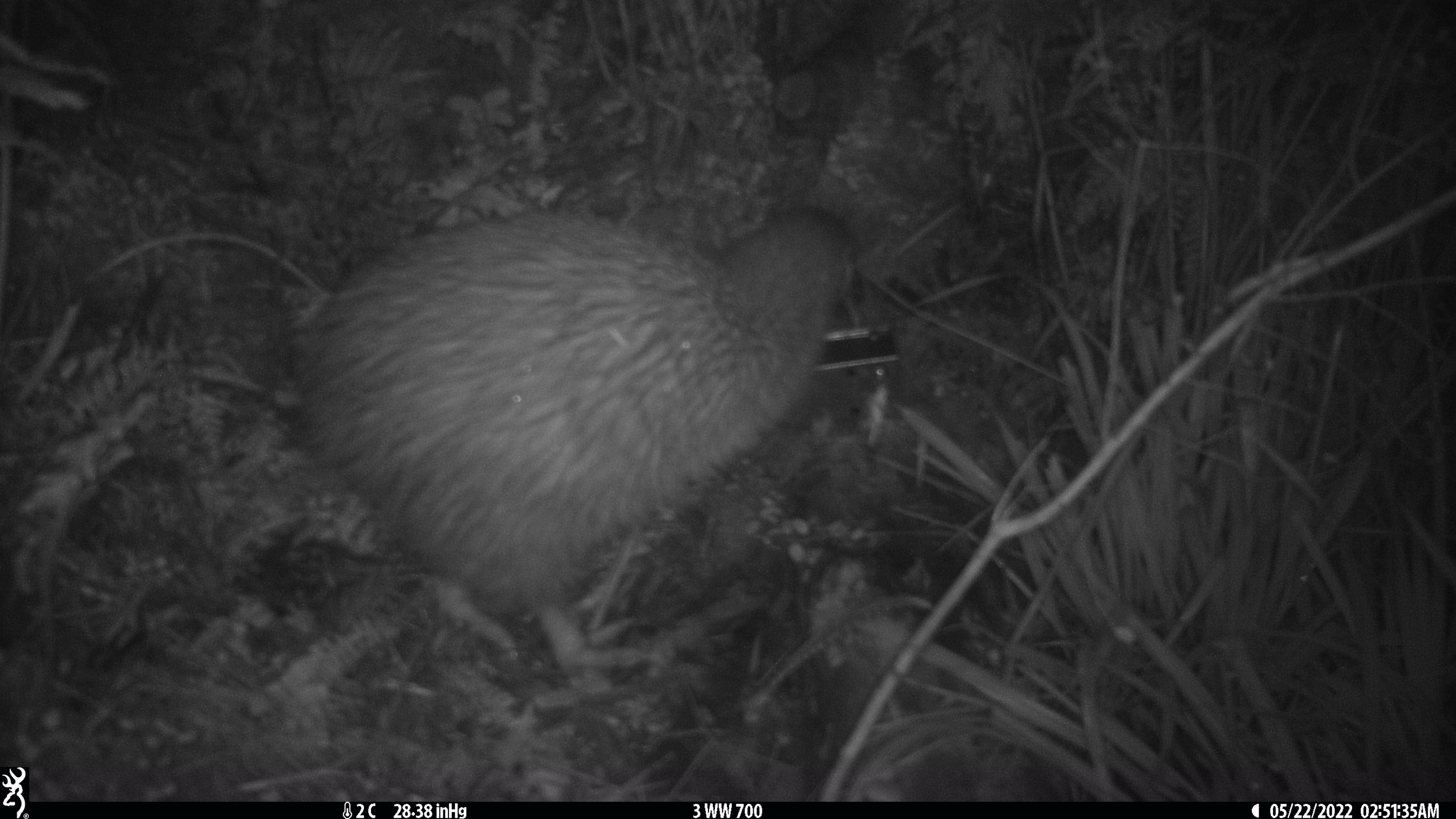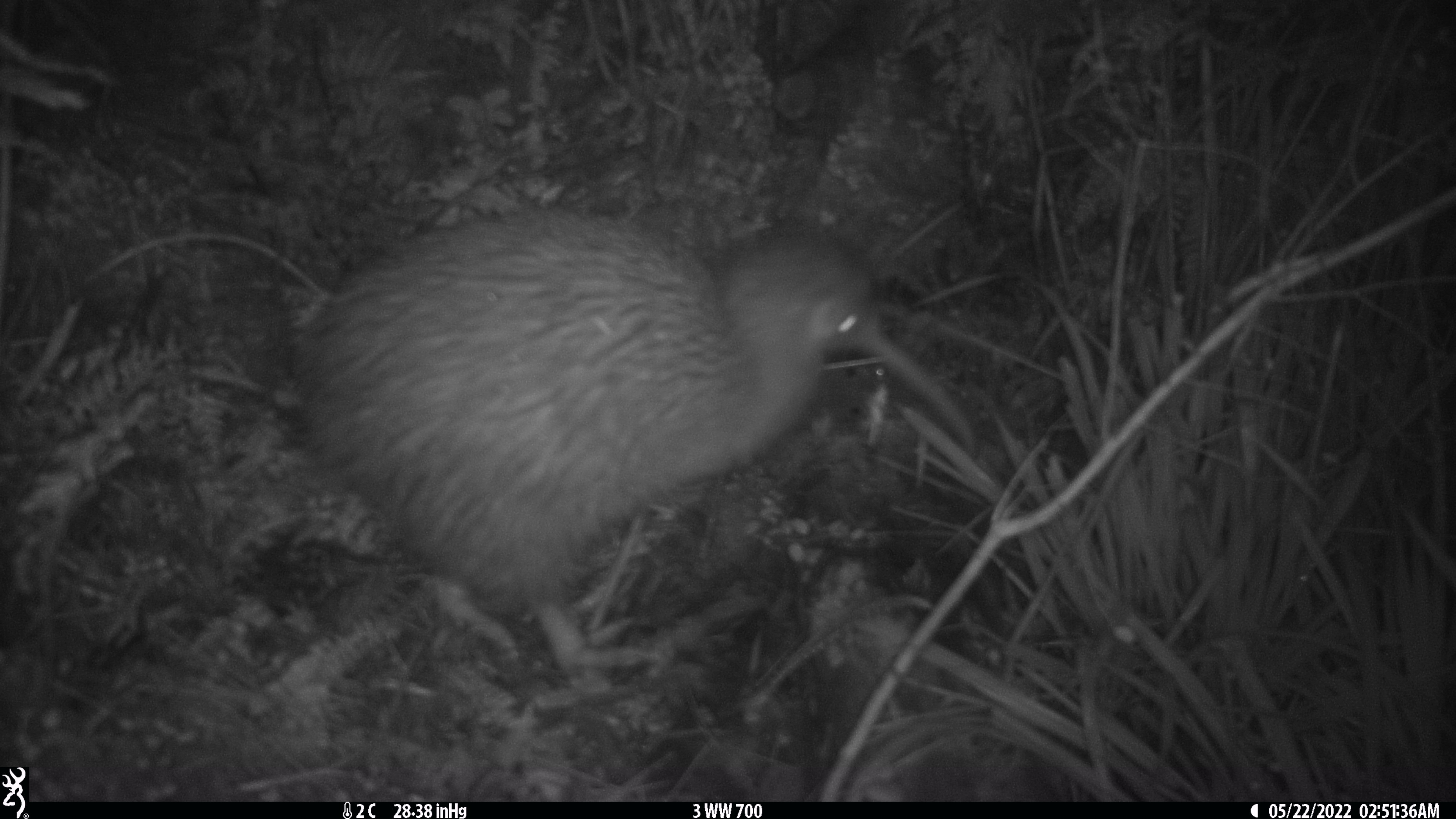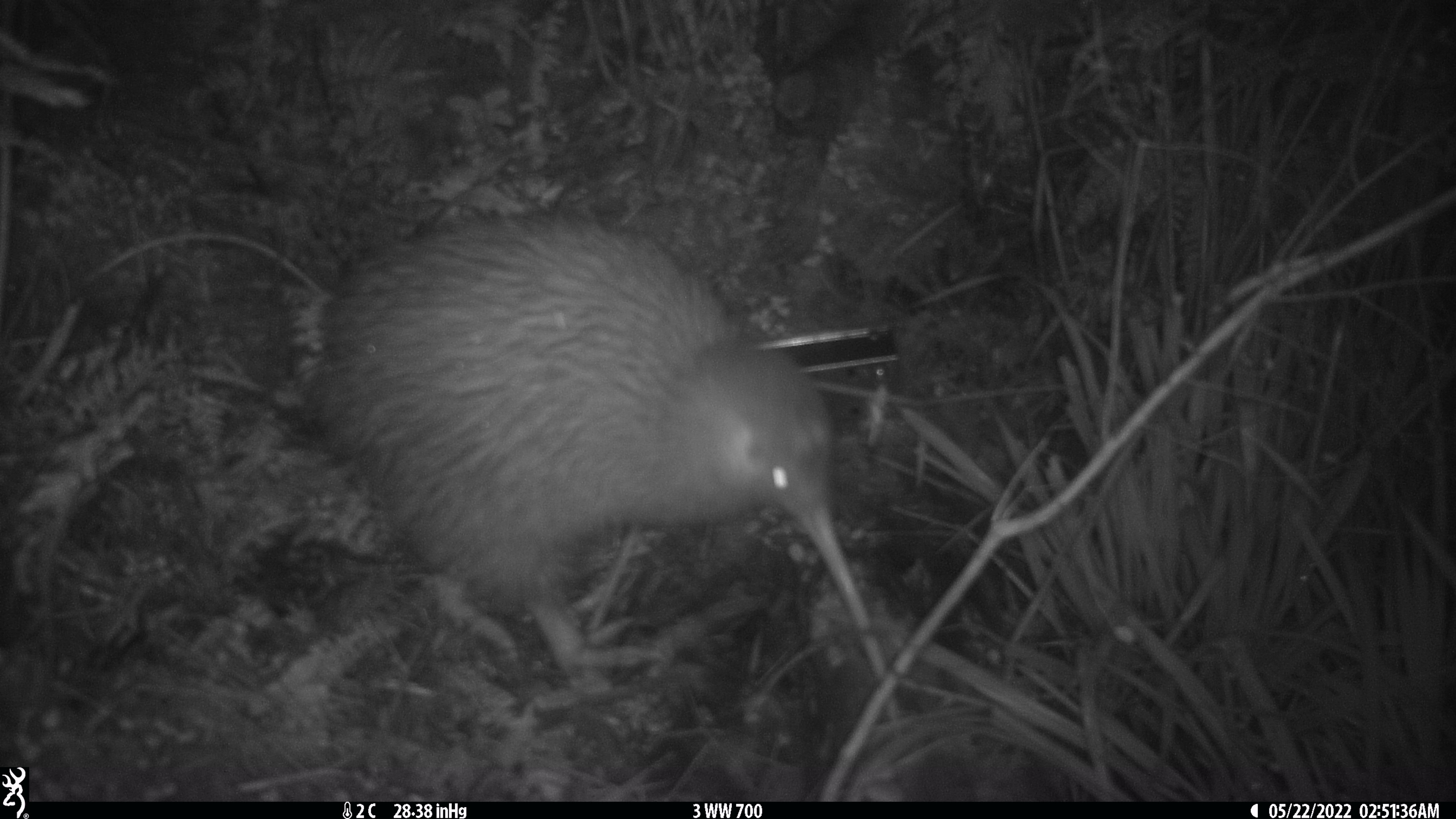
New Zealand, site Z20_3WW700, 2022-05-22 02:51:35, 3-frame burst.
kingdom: Animalia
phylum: Chordata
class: Aves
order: Apterygiformes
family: Apterygidae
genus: Apteryx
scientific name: Apteryx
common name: kiwi